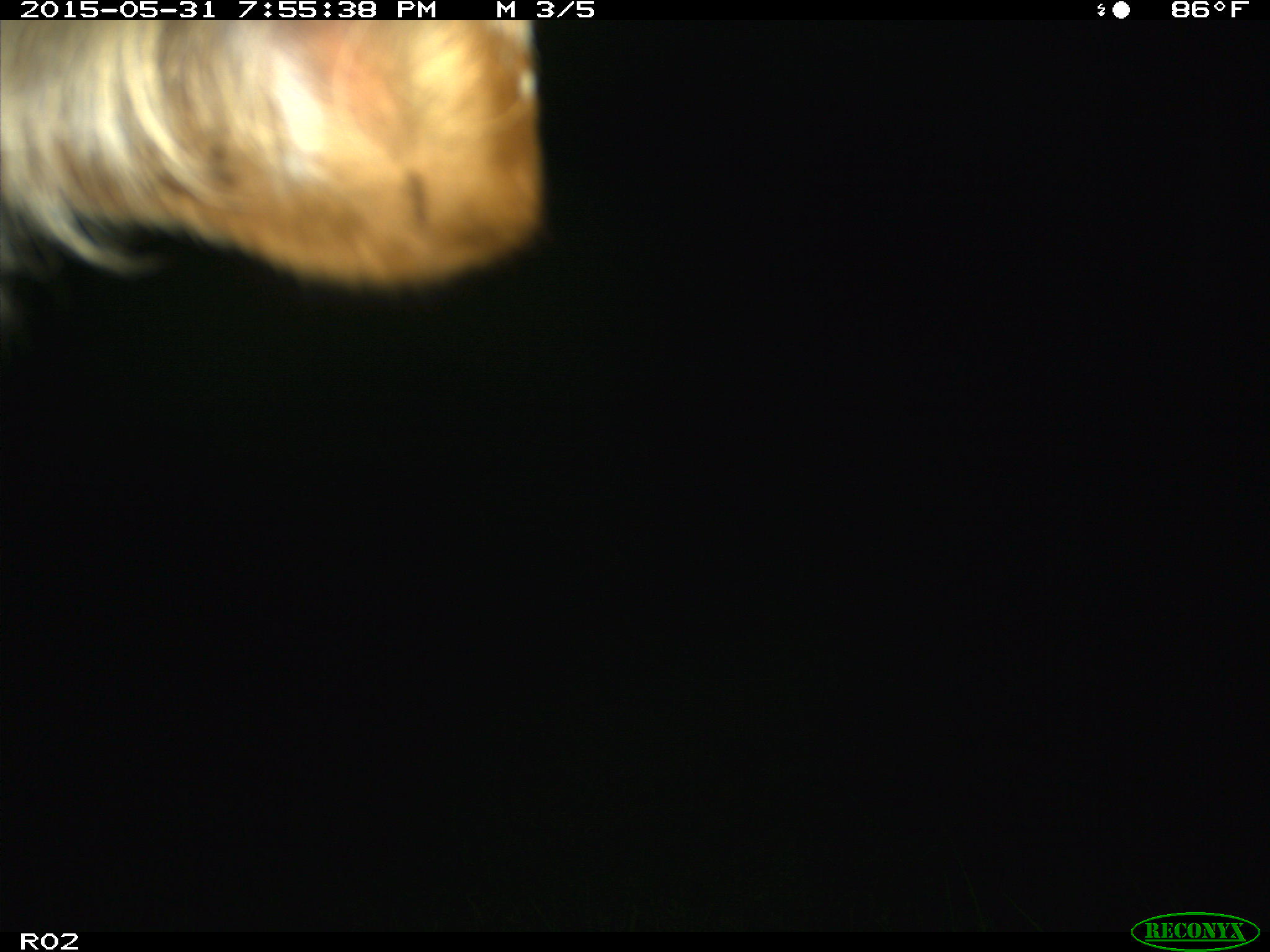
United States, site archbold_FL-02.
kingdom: Animalia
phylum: Chordata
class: Mammalia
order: Artiodactyla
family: Bovidae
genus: Bos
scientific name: Bos taurus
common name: domestic cow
Bos taurus (domestic cow).